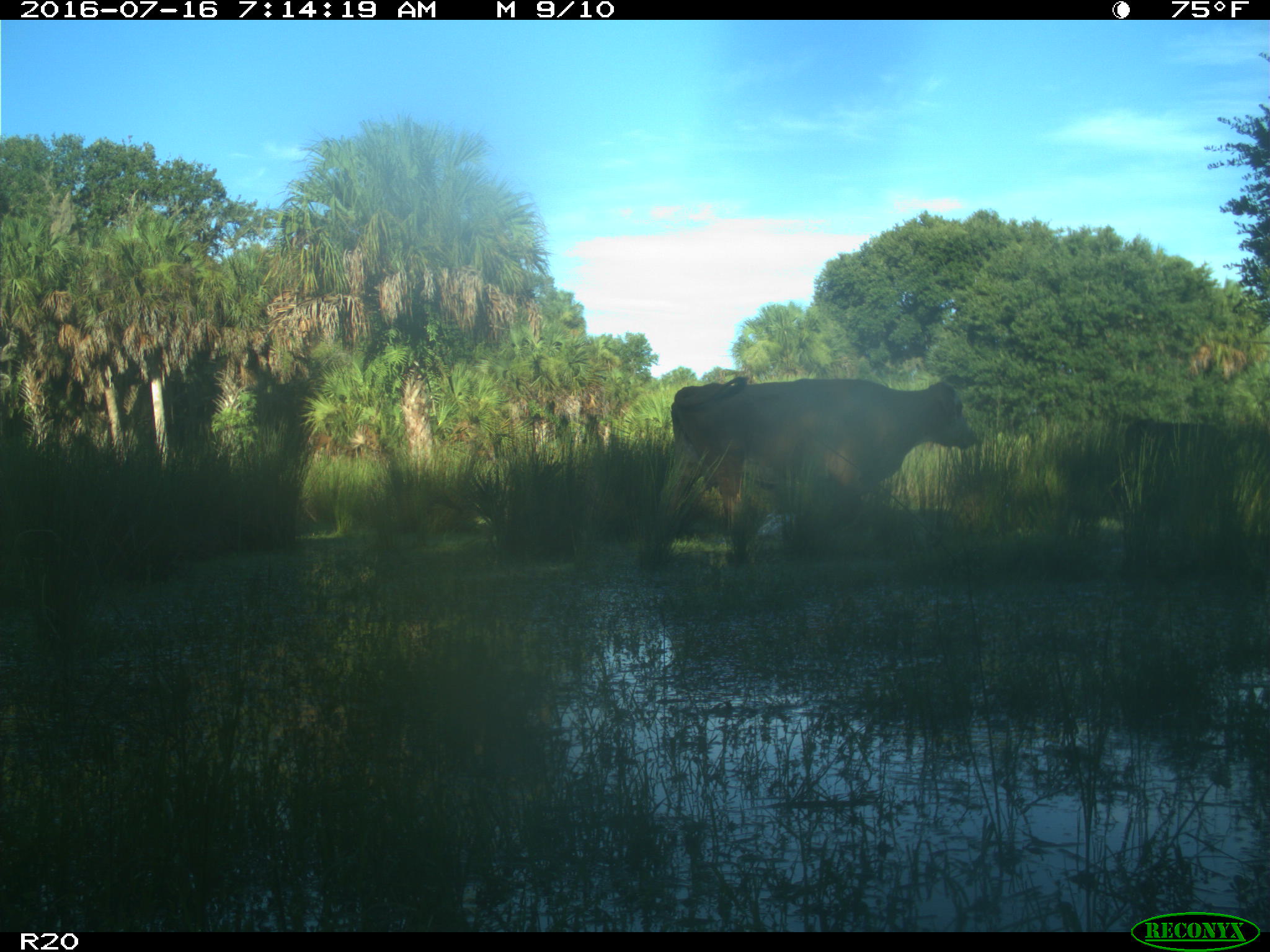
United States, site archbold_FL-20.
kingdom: Animalia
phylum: Chordata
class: Mammalia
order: Artiodactyla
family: Bovidae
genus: Bos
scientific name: Bos taurus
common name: domestic cow